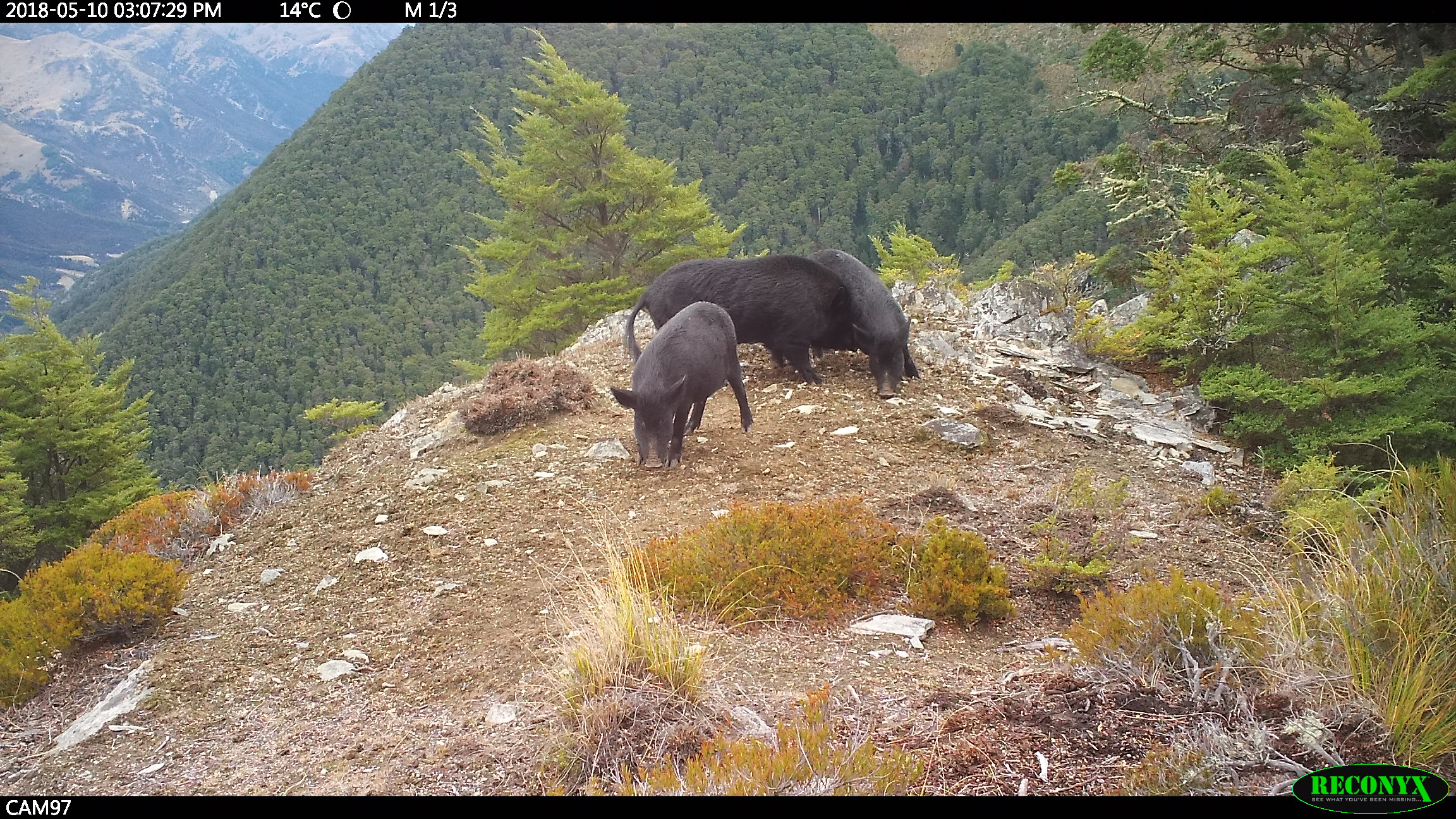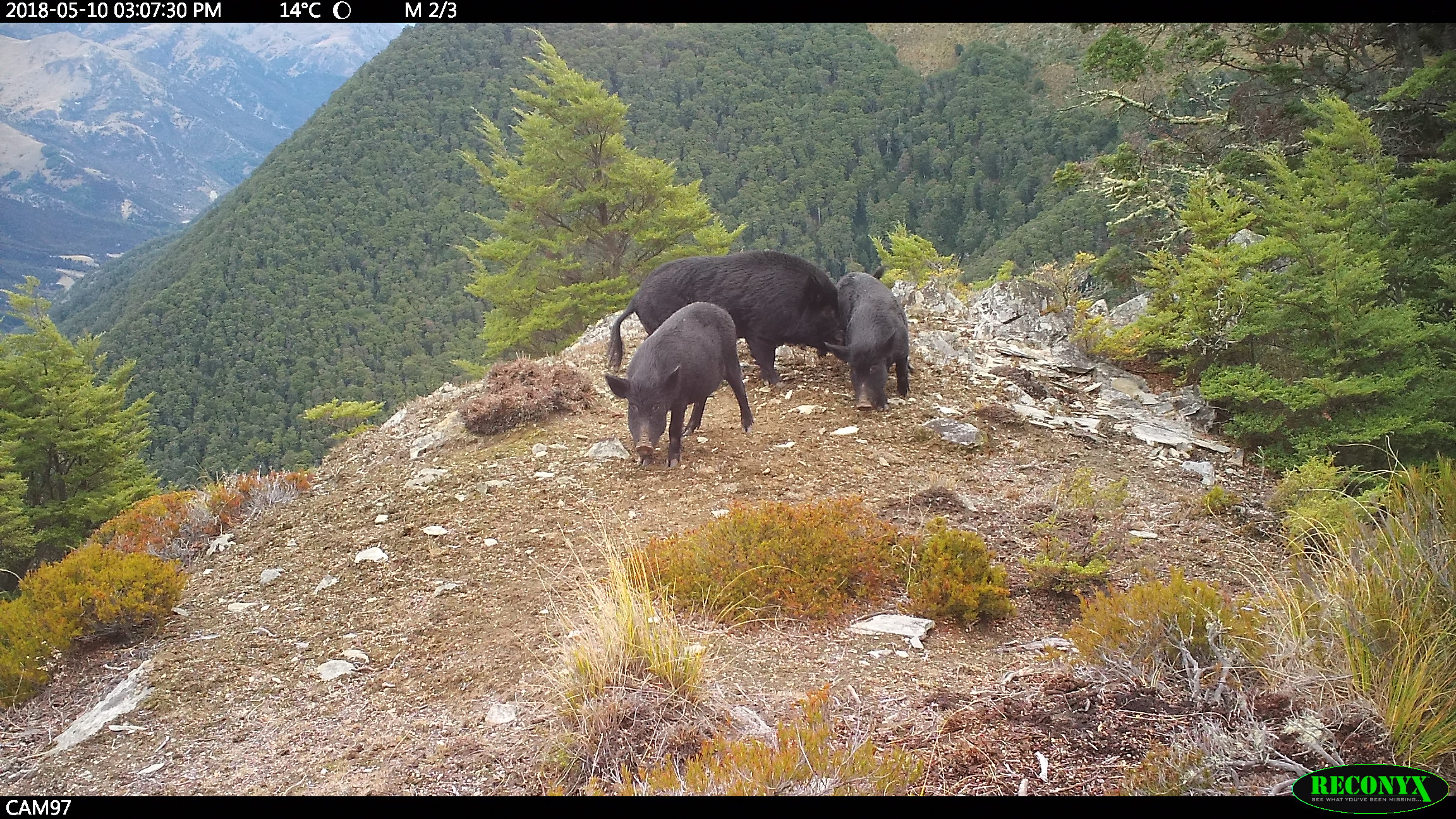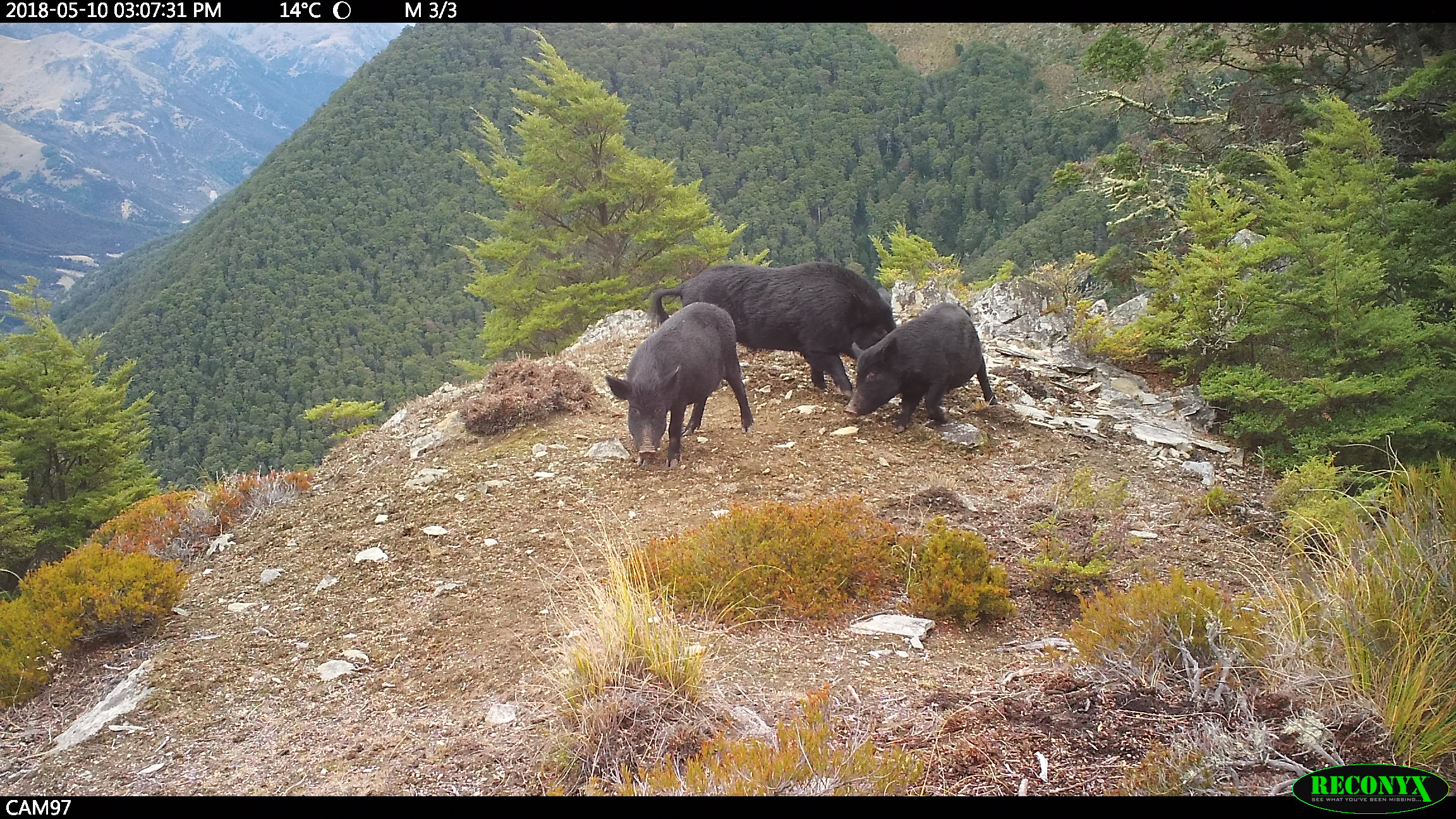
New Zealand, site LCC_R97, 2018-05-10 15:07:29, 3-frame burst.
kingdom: Animalia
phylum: Chordata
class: Mammalia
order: Artiodactyla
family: Suidae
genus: Sus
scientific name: Sus scrofa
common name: pig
Pig (Sus scrofa).